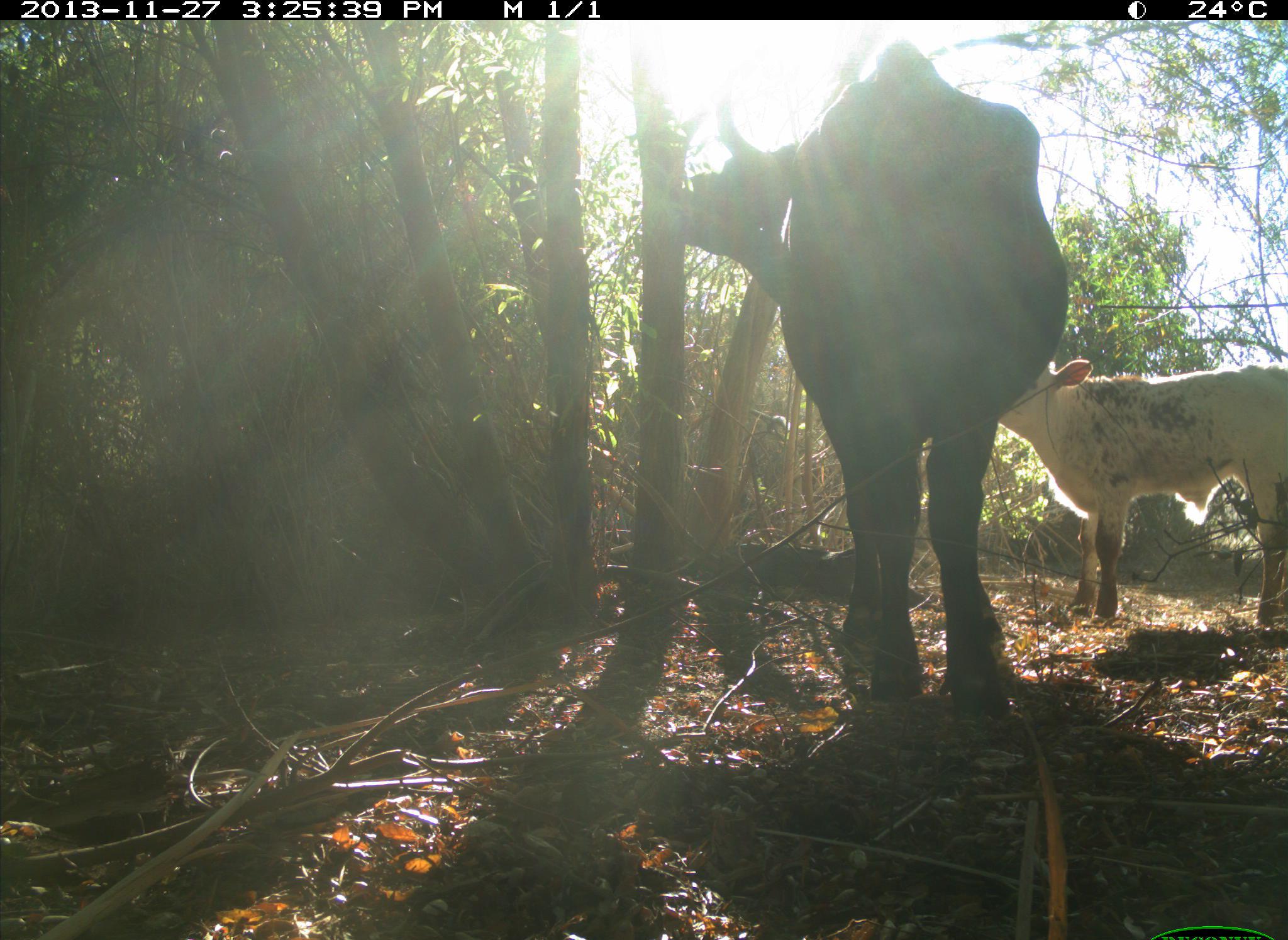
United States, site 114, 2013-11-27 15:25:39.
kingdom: Animalia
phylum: Chordata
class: Mammalia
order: Artiodactyla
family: Bovidae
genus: Bos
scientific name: Bos taurus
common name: cow